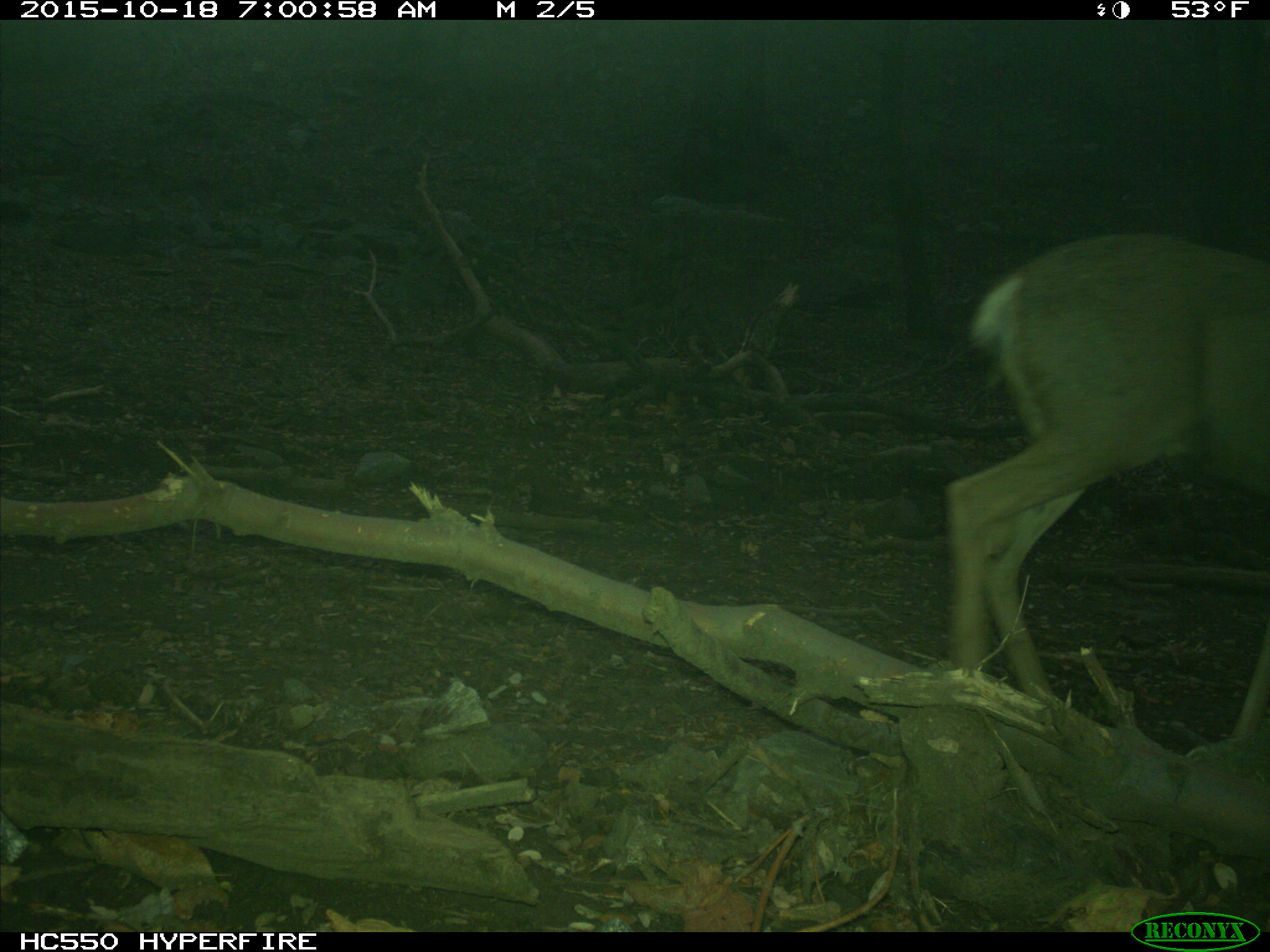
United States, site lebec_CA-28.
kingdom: Animalia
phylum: Chordata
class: Mammalia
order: Artiodactyla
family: Cervidae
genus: Odocoileus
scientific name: Odocoileus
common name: deer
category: unidentified deer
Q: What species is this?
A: Unidentified deer (deer) (Odocoileus).